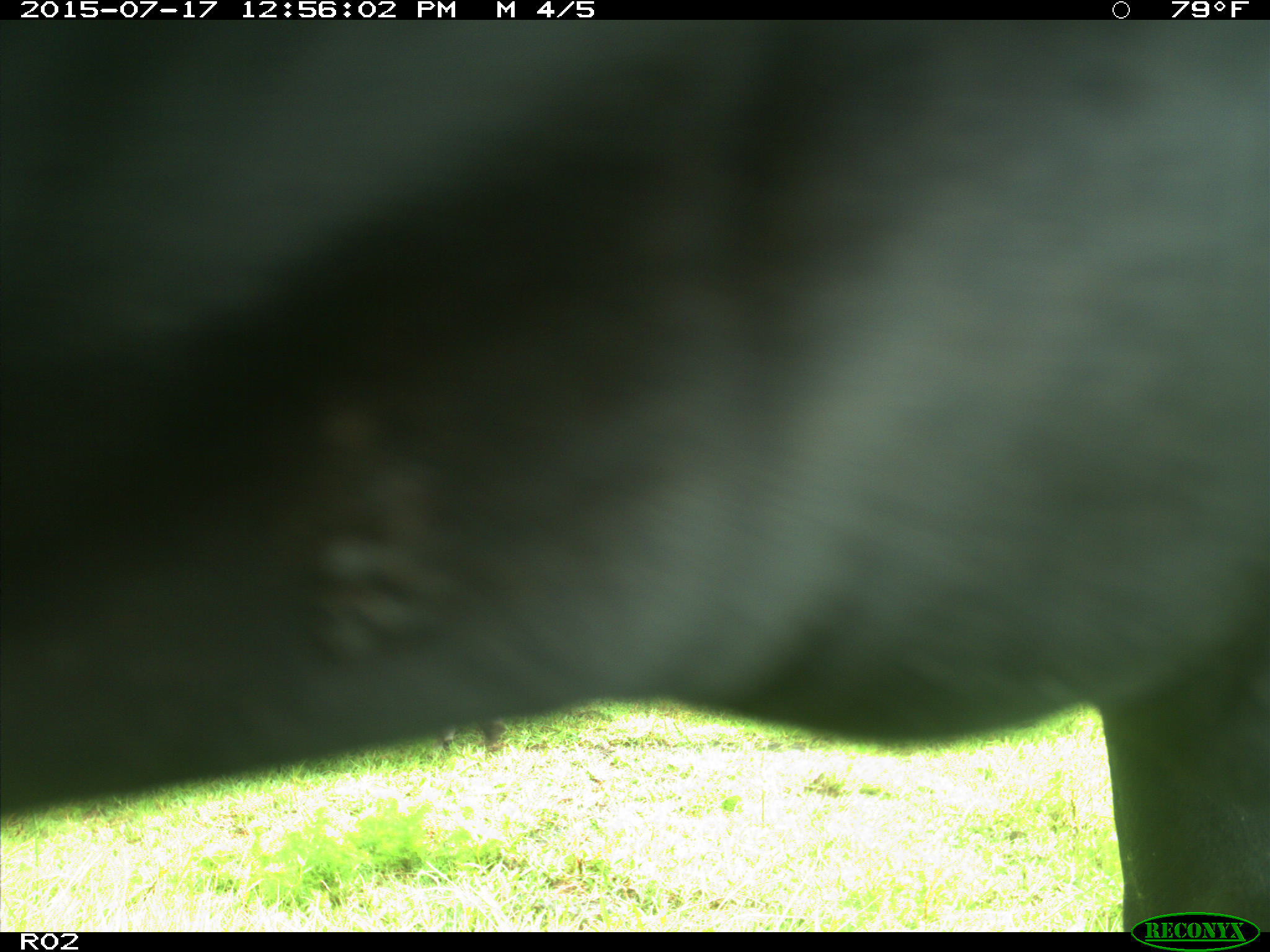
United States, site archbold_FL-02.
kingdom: Animalia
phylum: Chordata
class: Mammalia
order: Artiodactyla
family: Bovidae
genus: Bos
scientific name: Bos taurus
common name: domestic cow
Bos taurus (domestic cow).